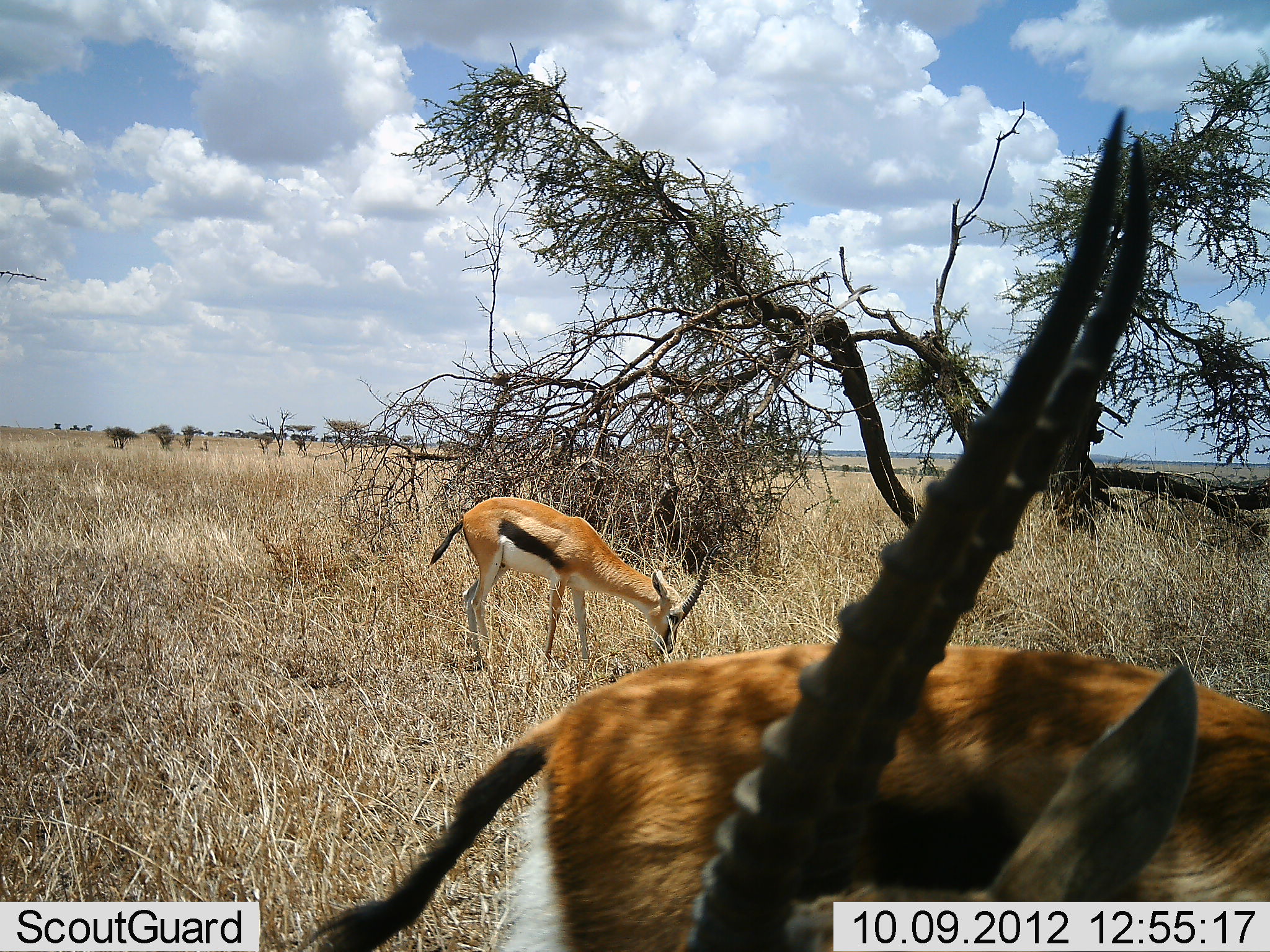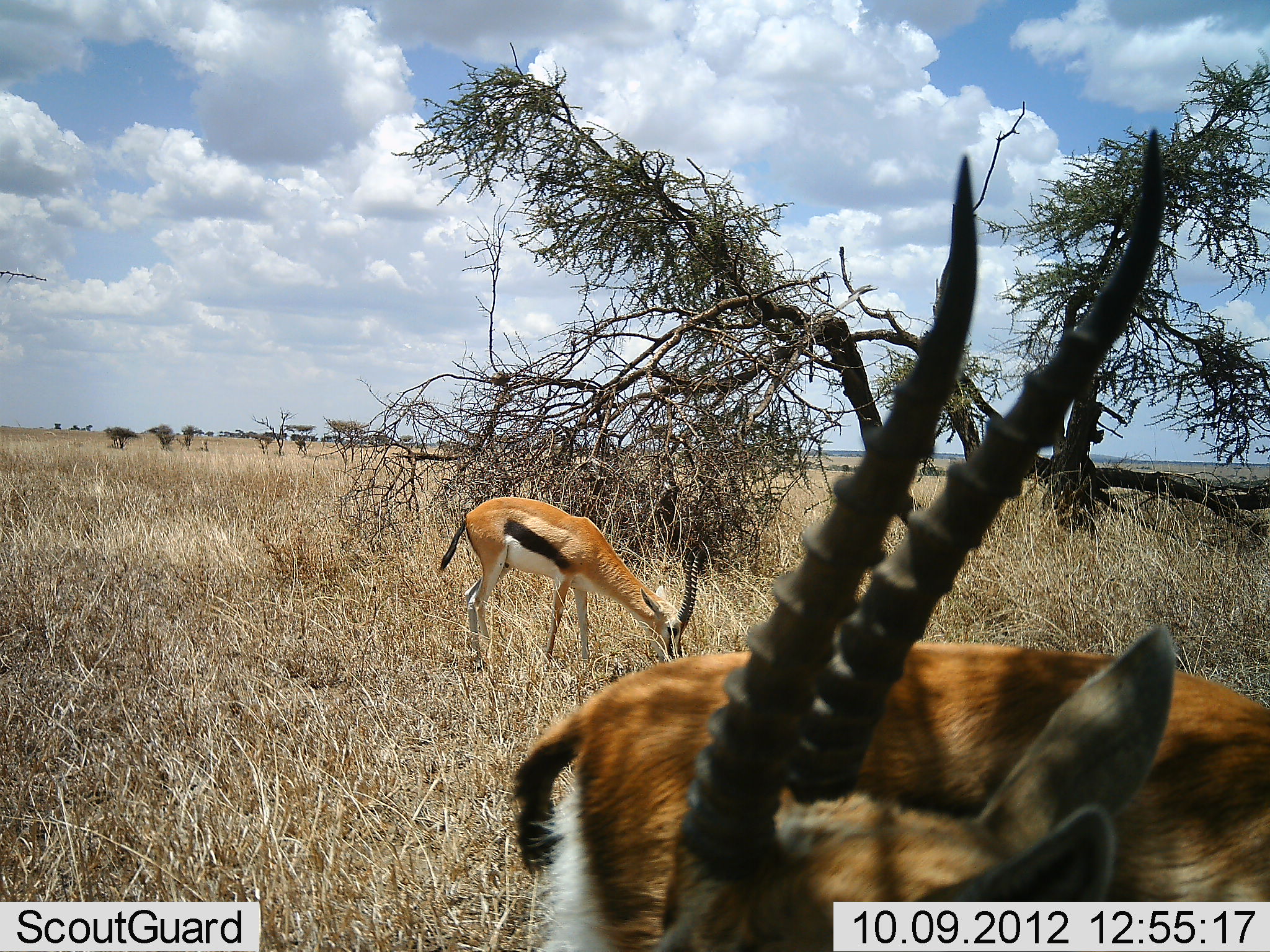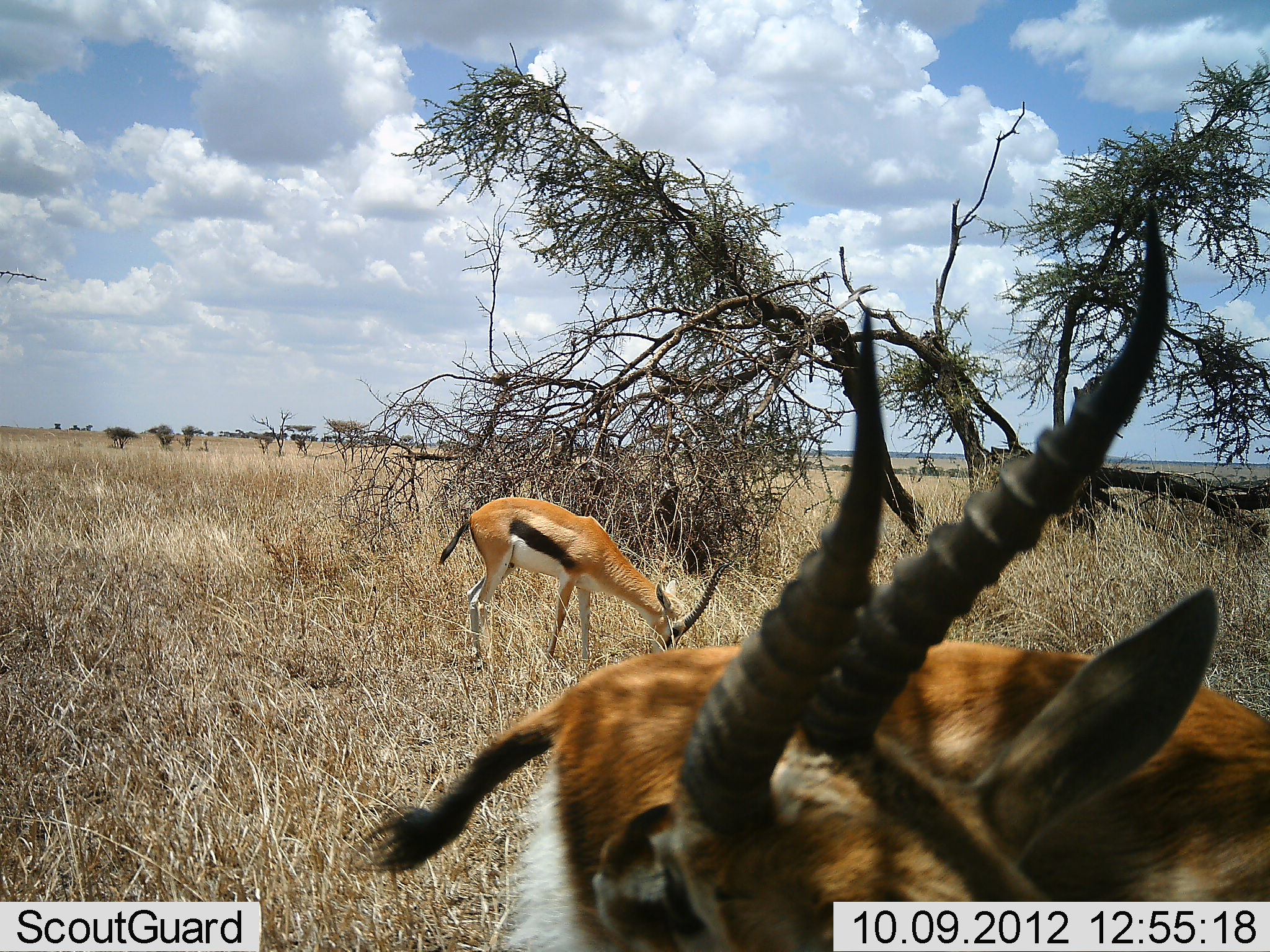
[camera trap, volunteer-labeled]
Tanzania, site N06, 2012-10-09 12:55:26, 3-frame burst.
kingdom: Animalia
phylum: Chordata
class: Mammalia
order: Artiodactyla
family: Bovidae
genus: Eudorcas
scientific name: Eudorcas thomsonii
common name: thomson's gazelle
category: gazellethomsons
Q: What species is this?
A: Gazellethomsons (thomson's gazelle) (Eudorcas thomsonii).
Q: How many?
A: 3.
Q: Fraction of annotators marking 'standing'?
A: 80%.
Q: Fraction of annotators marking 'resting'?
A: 0%.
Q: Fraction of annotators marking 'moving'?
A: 0%.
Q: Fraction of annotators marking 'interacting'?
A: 0%.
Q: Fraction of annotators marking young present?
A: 0%.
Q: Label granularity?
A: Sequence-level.